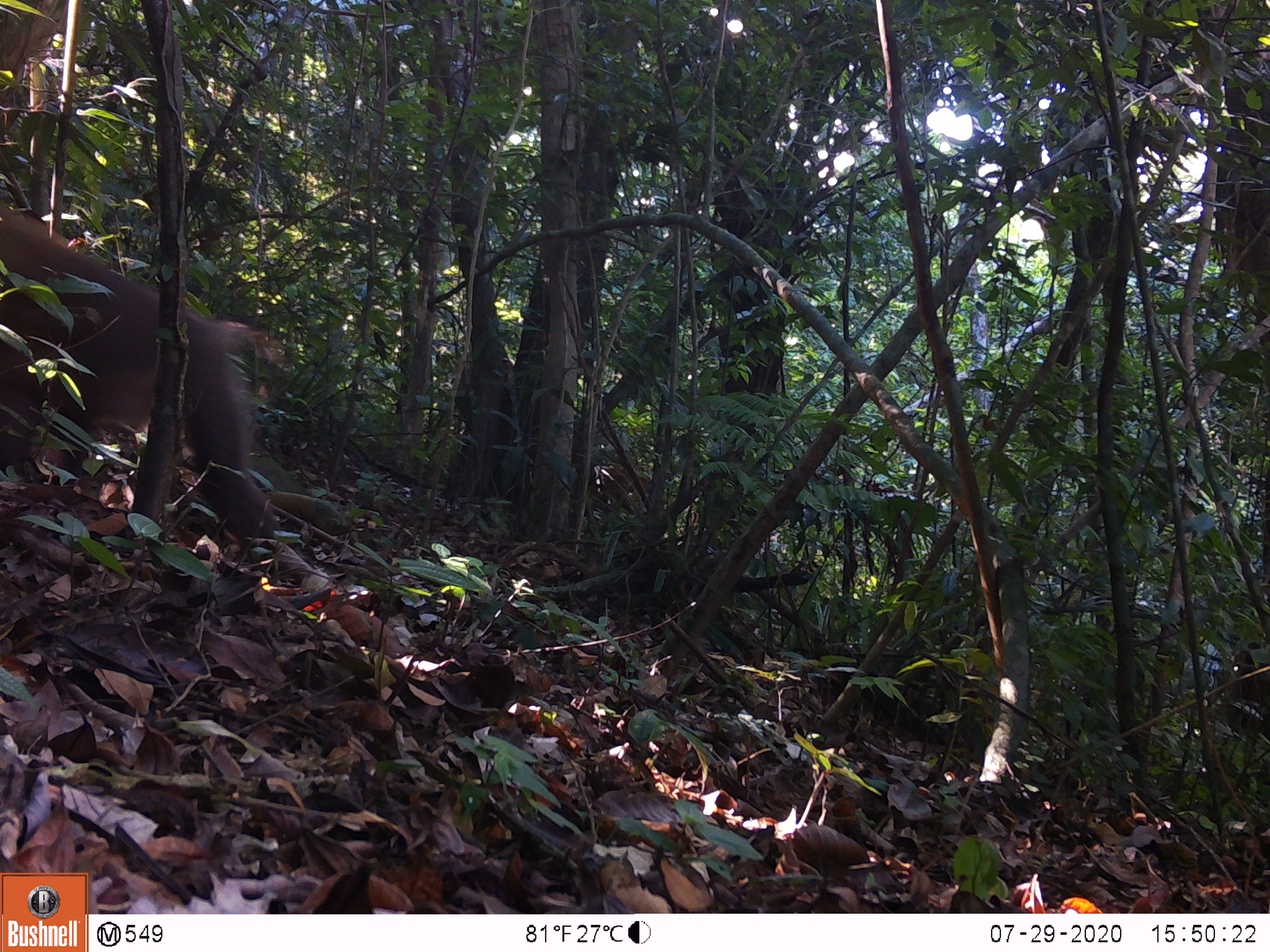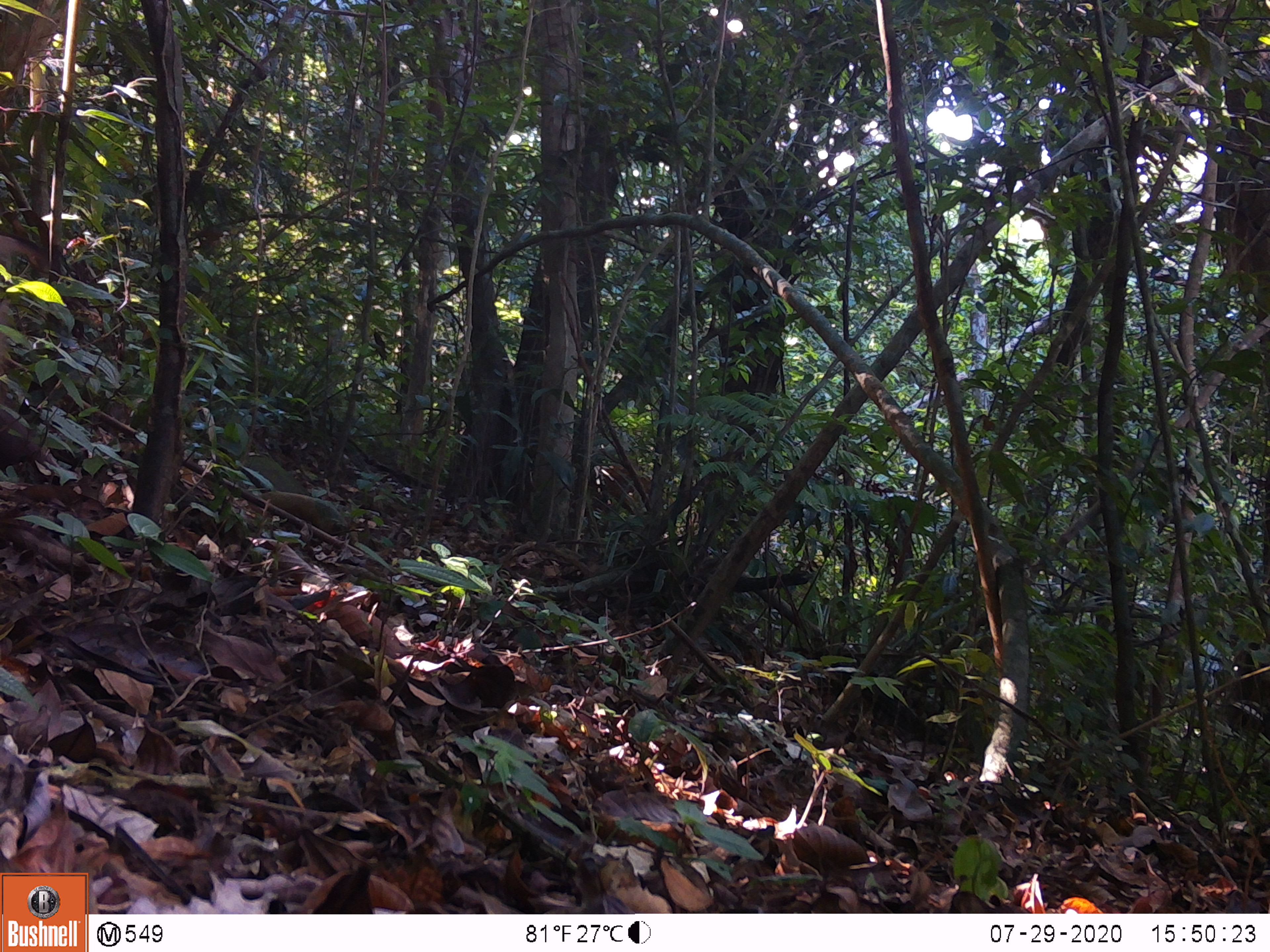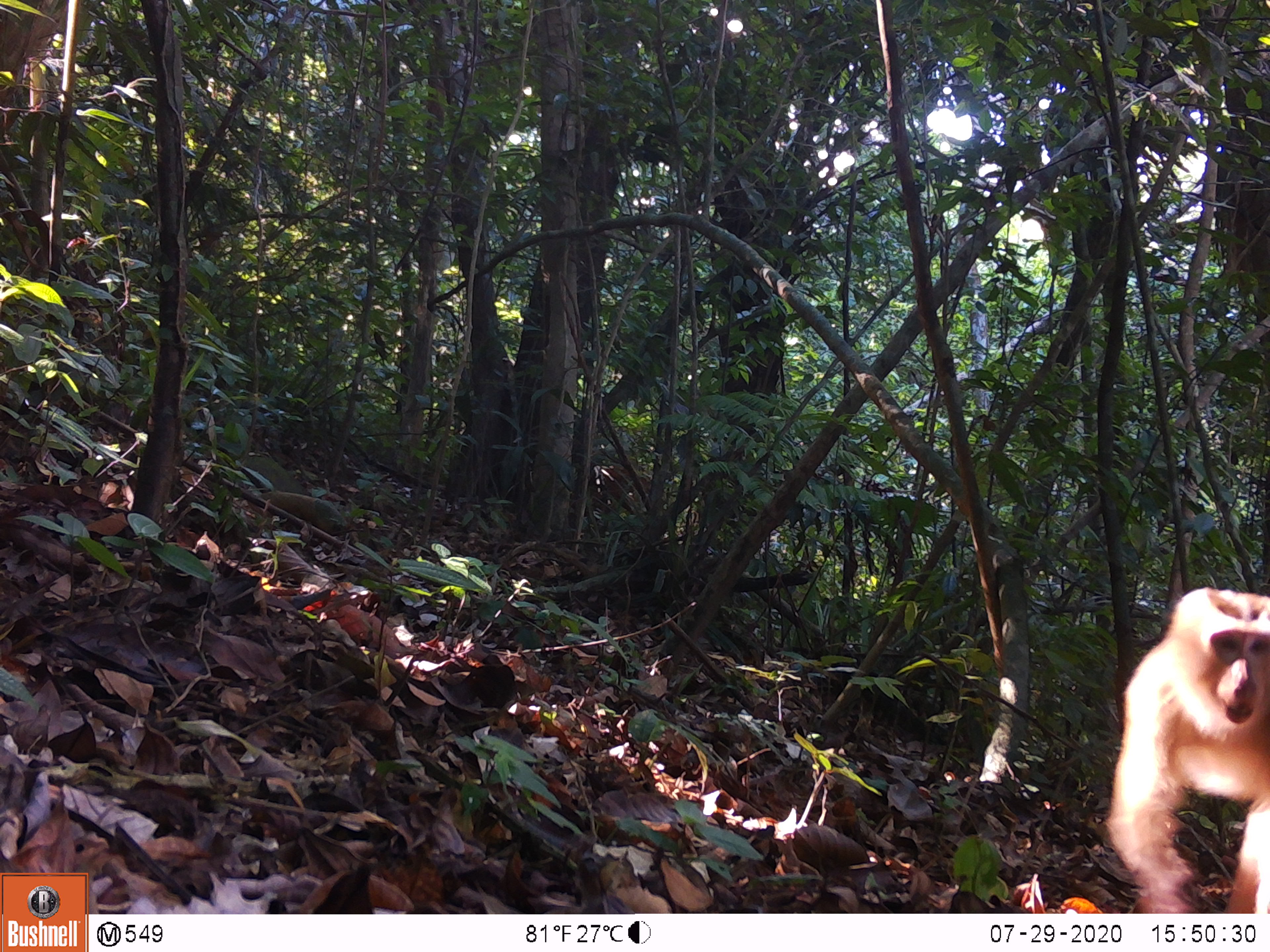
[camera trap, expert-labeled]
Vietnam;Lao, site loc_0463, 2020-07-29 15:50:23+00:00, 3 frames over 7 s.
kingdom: Animalia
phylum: Chordata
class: Mammalia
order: Primates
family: Cercopithecidae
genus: Macaca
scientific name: Macaca nemestrina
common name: pig-tailed macaque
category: pig tailed macaque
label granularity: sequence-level